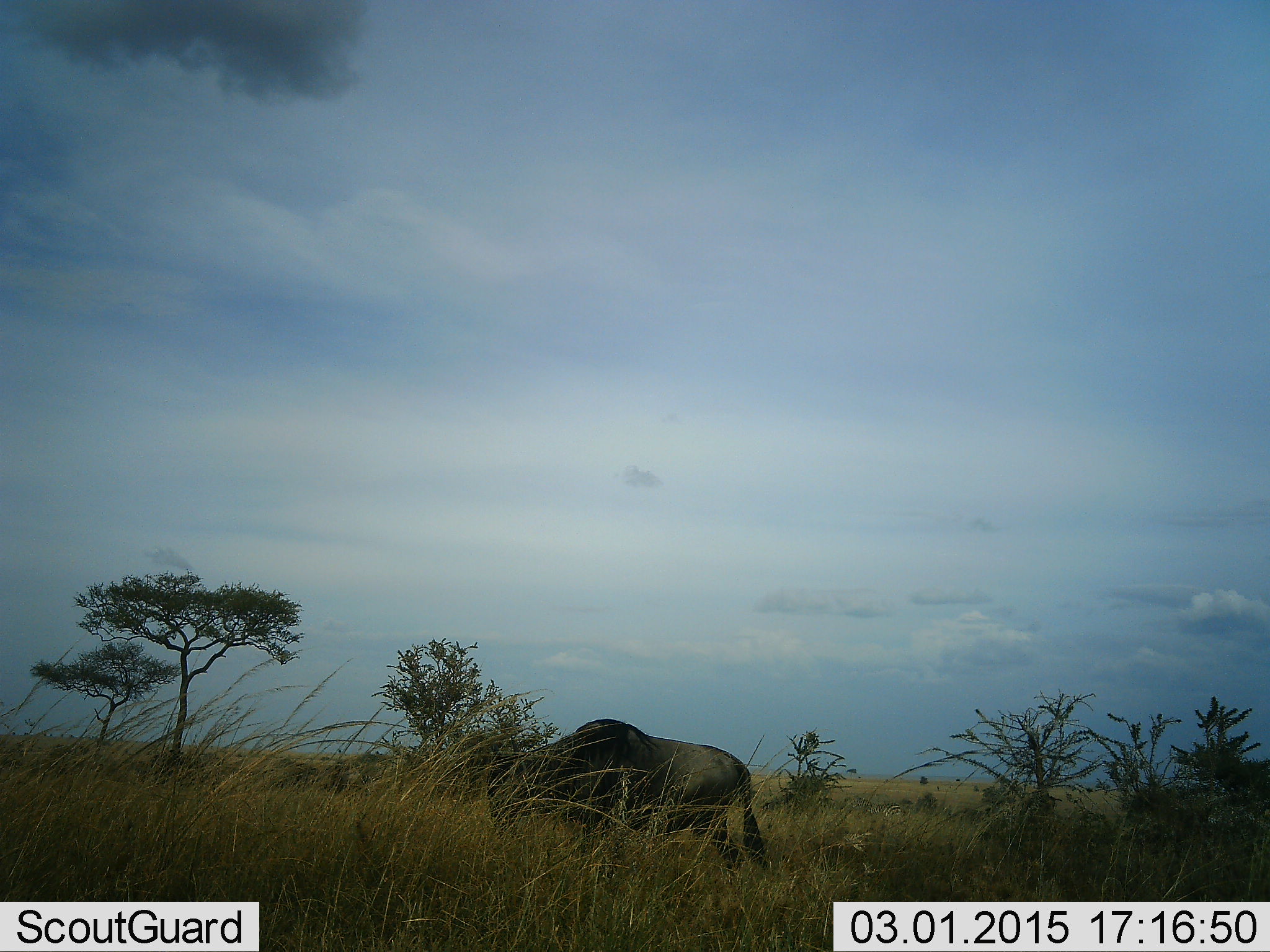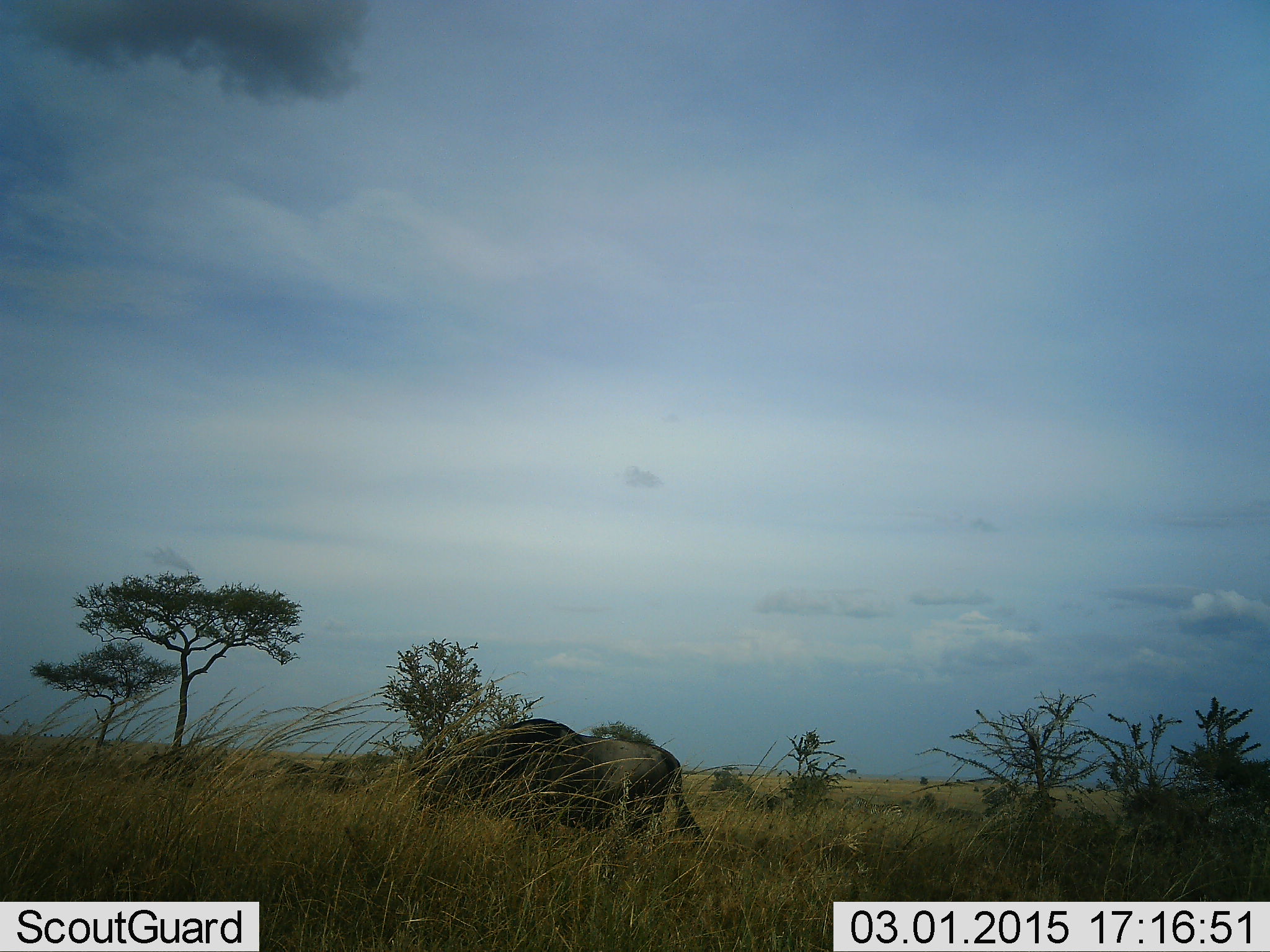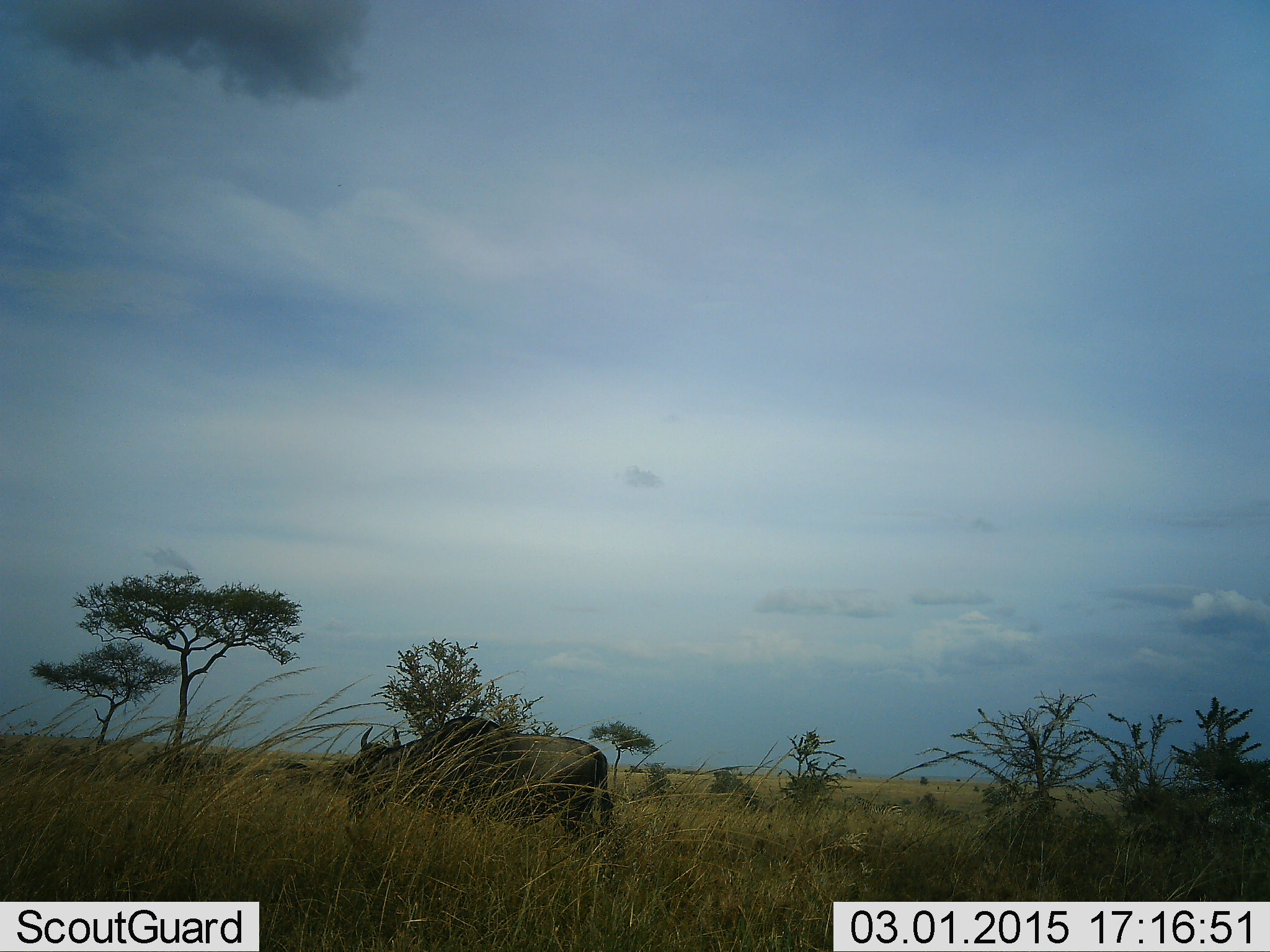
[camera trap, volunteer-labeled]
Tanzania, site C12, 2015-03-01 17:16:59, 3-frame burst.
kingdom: Animalia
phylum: Chordata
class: Mammalia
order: Artiodactyla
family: Bovidae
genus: Connochaetes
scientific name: Connochaetes taurinus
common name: blue wildebeest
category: wildebeest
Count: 1.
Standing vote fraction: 10%.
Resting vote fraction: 0%.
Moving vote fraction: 100%.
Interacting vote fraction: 0%.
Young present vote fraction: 0%.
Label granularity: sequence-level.